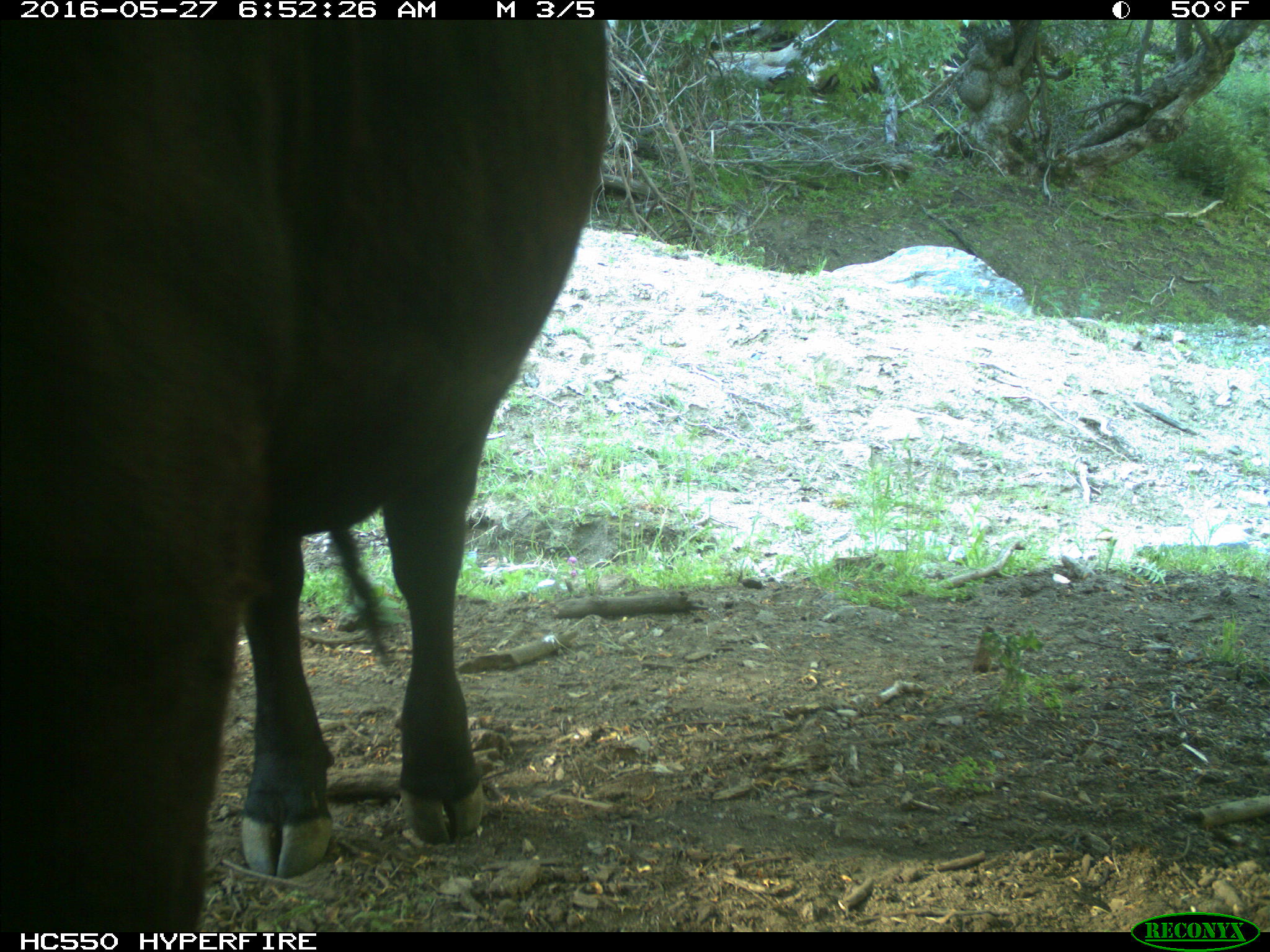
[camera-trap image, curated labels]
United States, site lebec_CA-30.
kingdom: Animalia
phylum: Chordata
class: Mammalia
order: Artiodactyla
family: Bovidae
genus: Bos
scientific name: Bos taurus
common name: domestic cow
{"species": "Bos taurus (domestic cow)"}